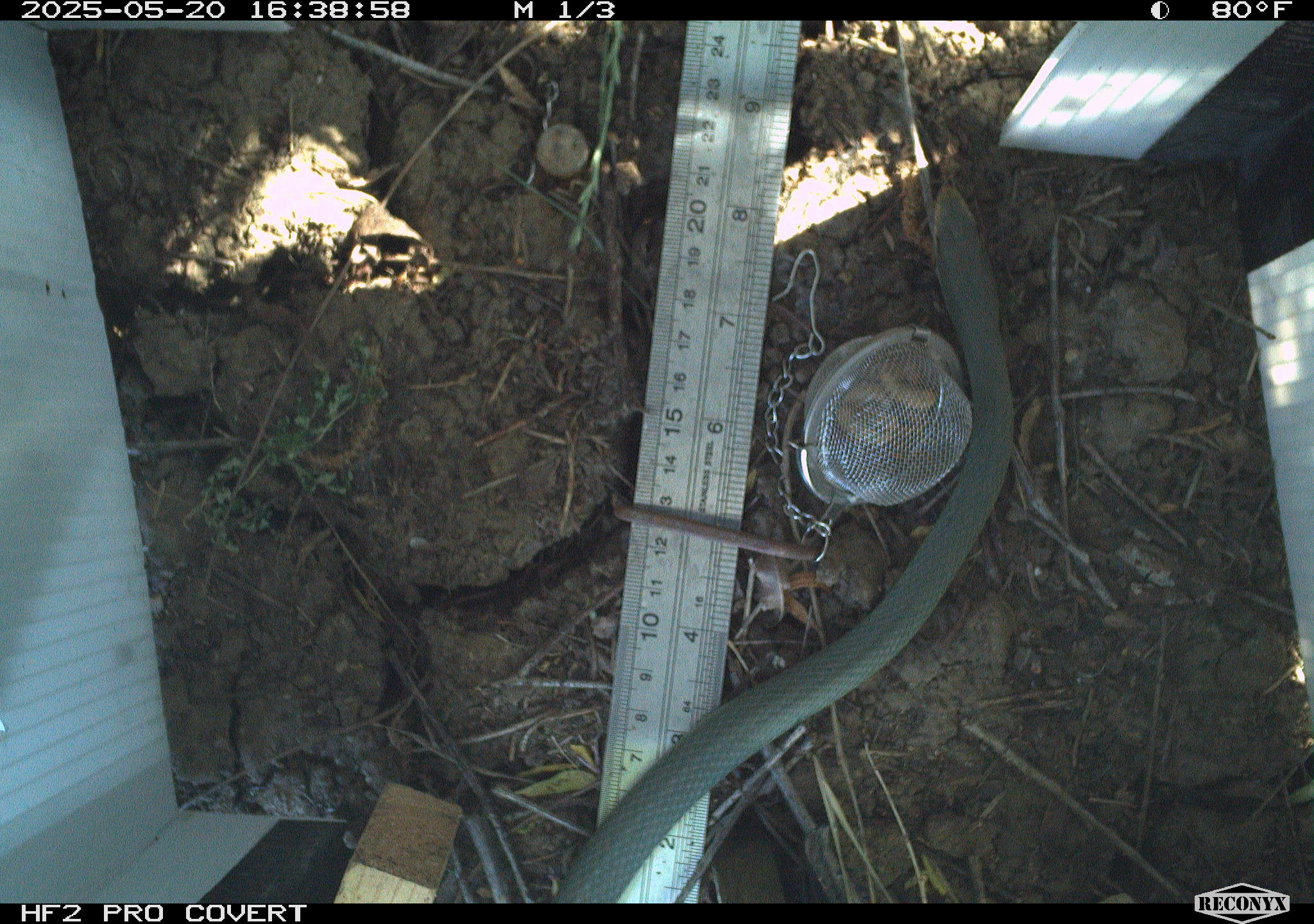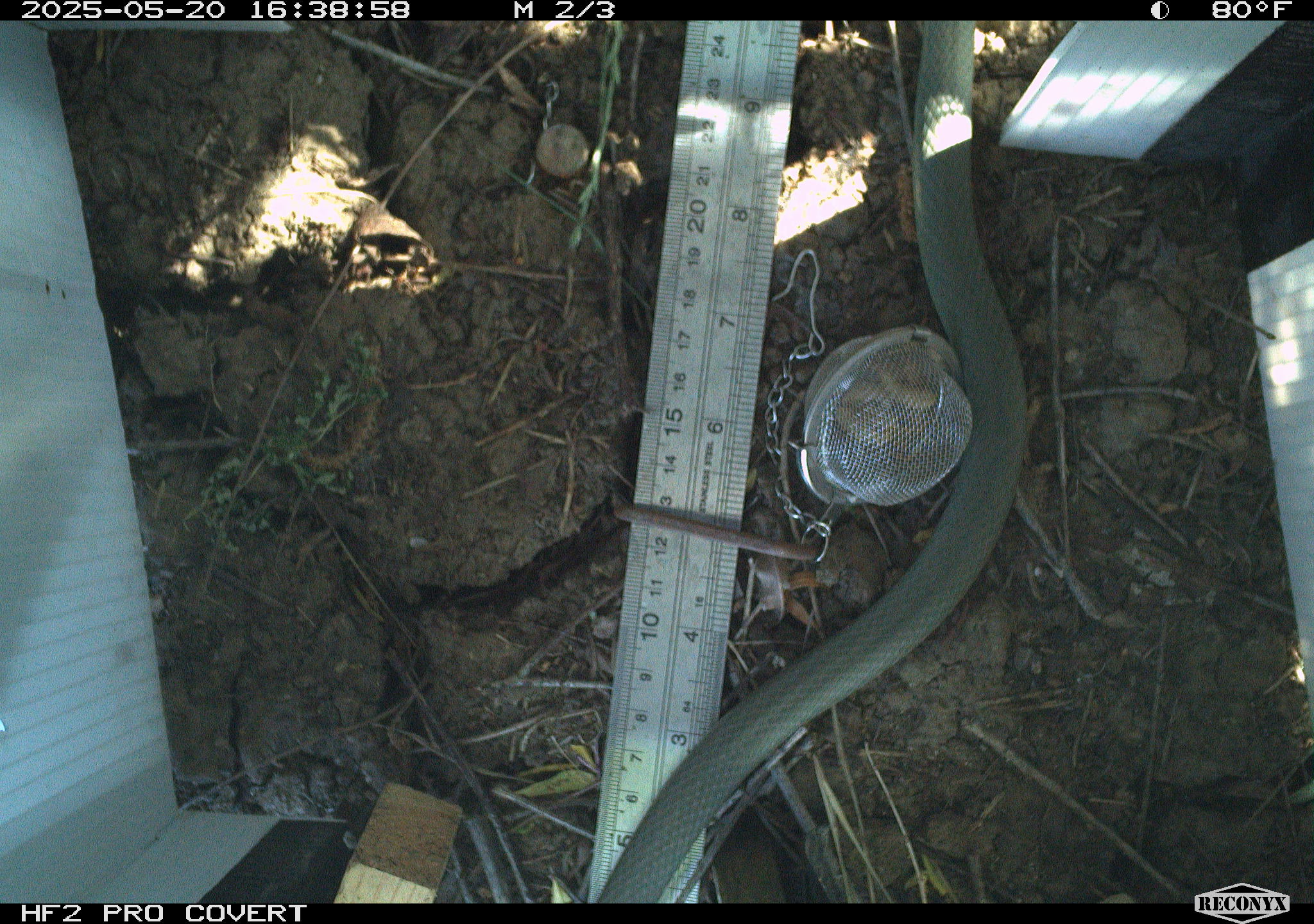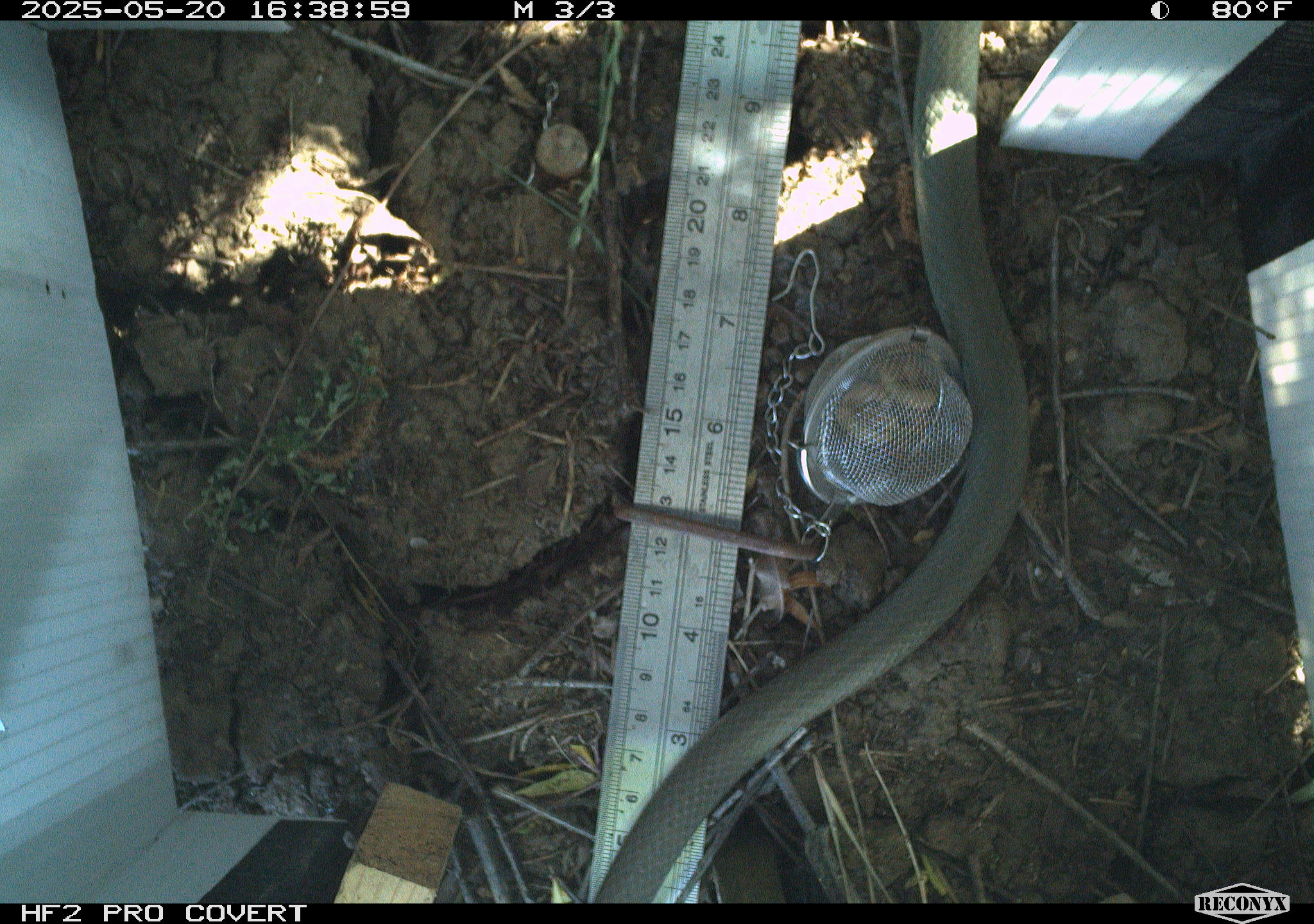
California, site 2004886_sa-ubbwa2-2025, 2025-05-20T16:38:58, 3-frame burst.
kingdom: Animalia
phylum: Chordata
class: Reptilia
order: Squamata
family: Colubridae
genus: Coluber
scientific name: Coluber constrictor mormon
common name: western yellow-bellied racer